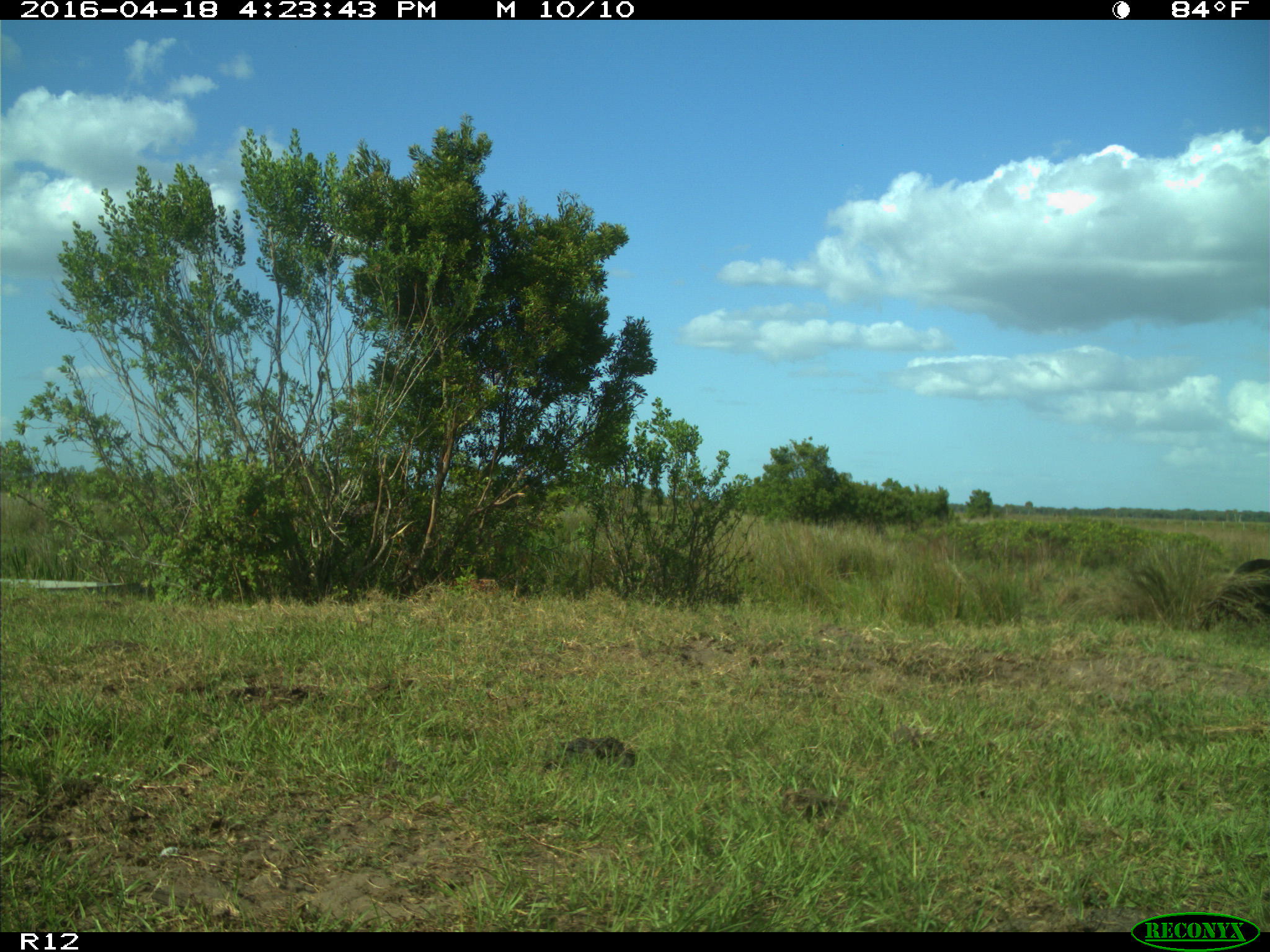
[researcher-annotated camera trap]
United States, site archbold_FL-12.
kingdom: Animalia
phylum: Chordata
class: Mammalia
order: Artiodactyla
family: Bovidae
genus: Bos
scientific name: Bos taurus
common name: domestic cow